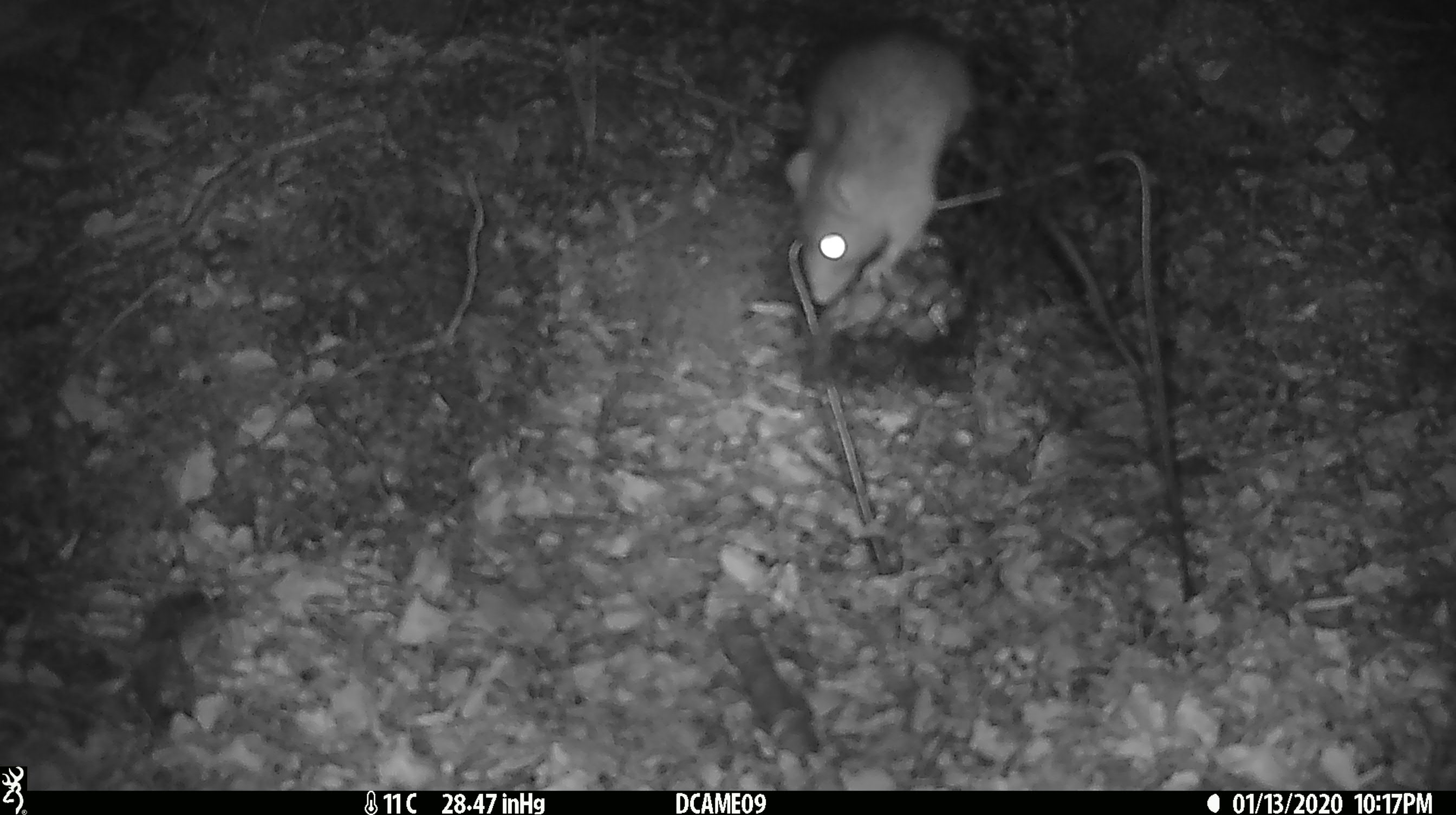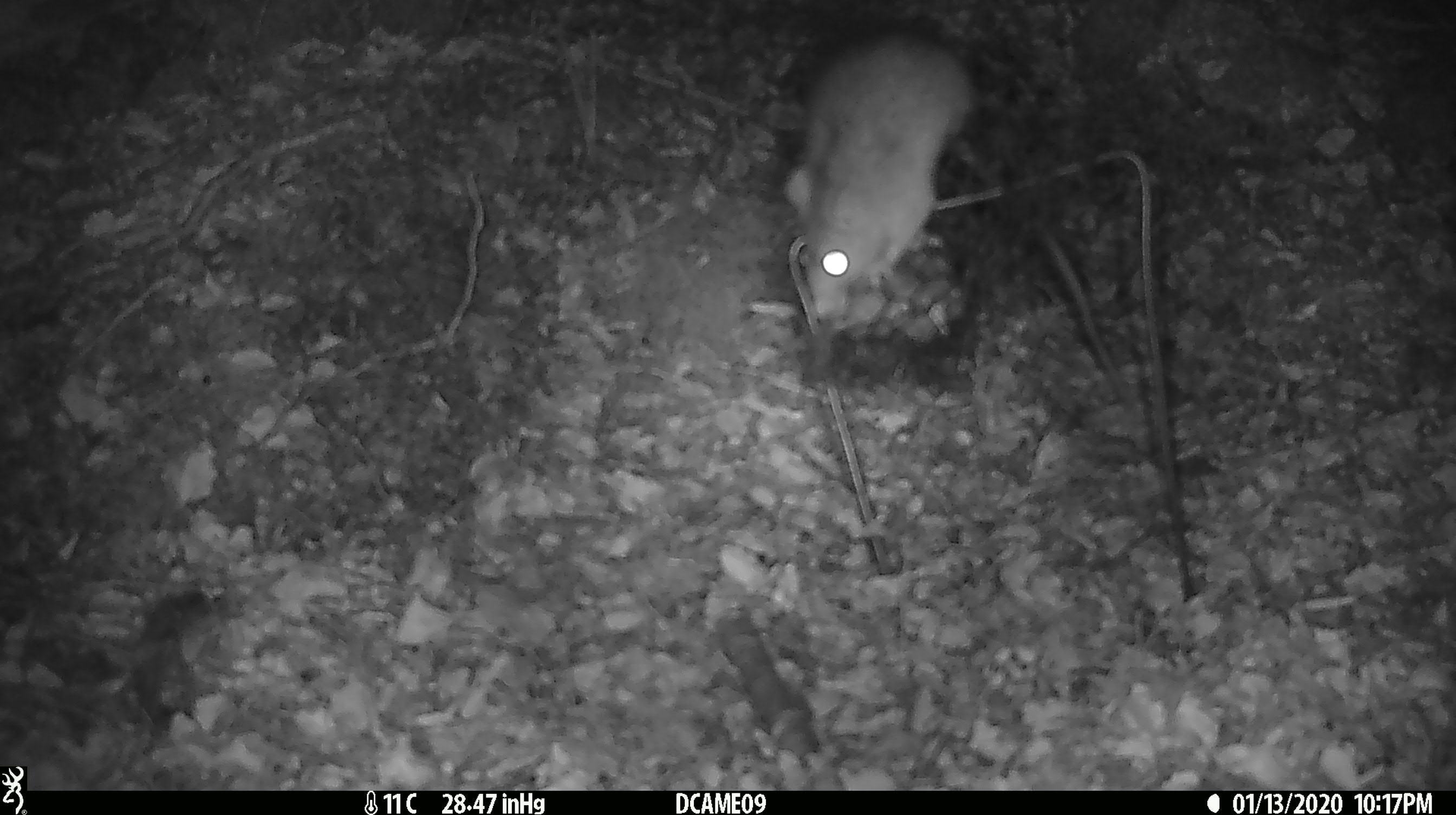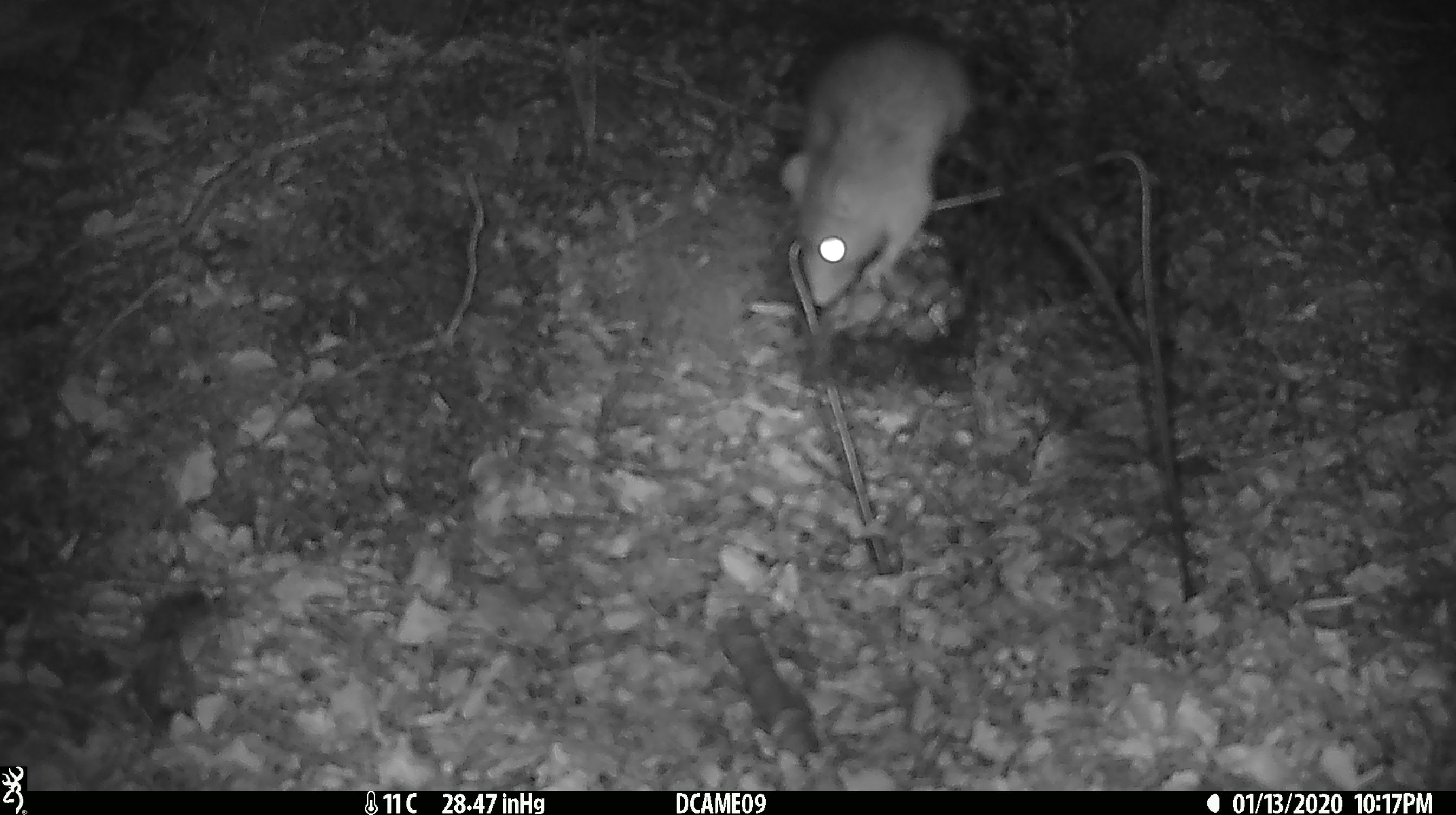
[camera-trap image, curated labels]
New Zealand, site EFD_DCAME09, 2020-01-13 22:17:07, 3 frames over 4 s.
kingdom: Animalia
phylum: Chordata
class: Mammalia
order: Rodentia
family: Muridae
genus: Rattus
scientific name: Rattus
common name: rat